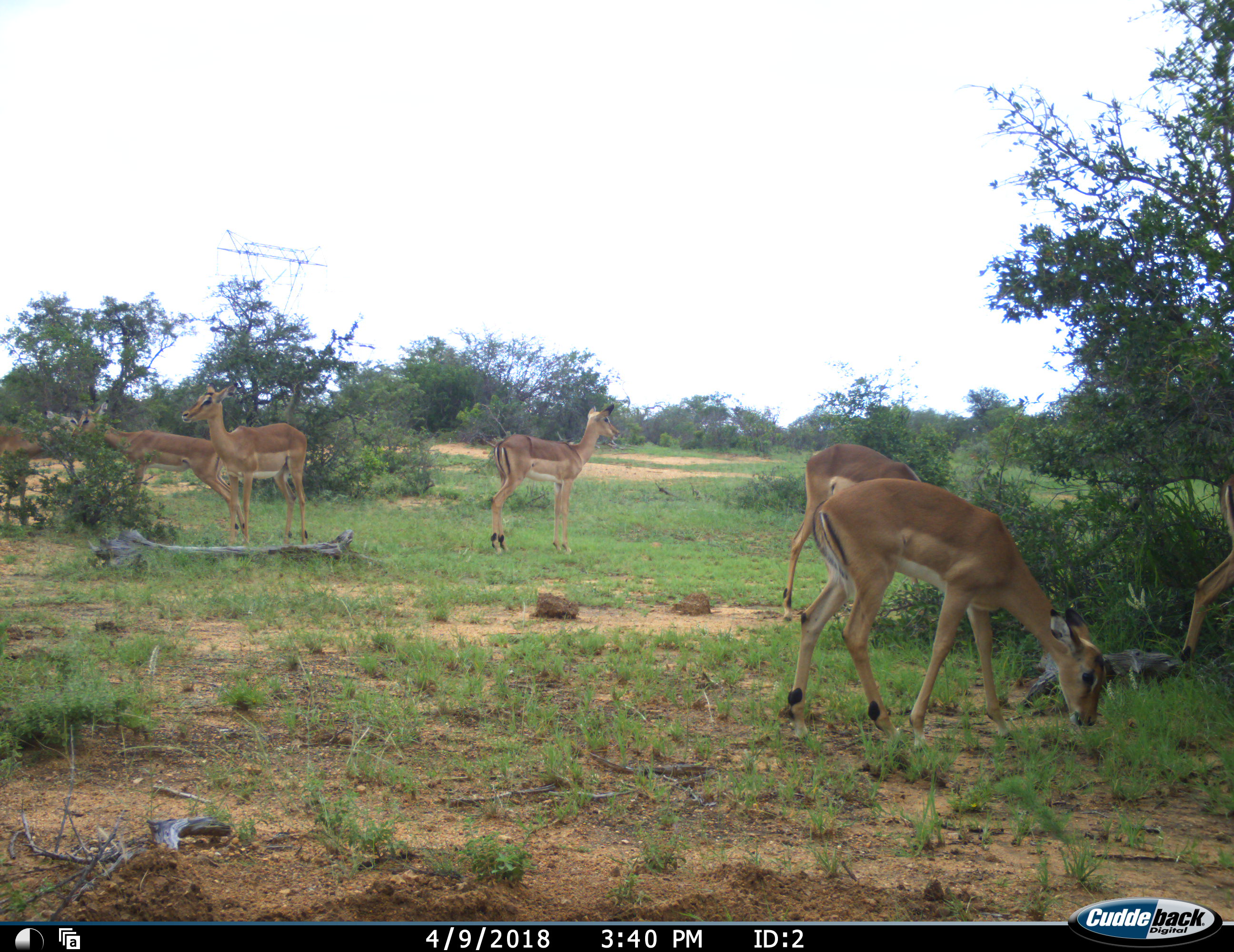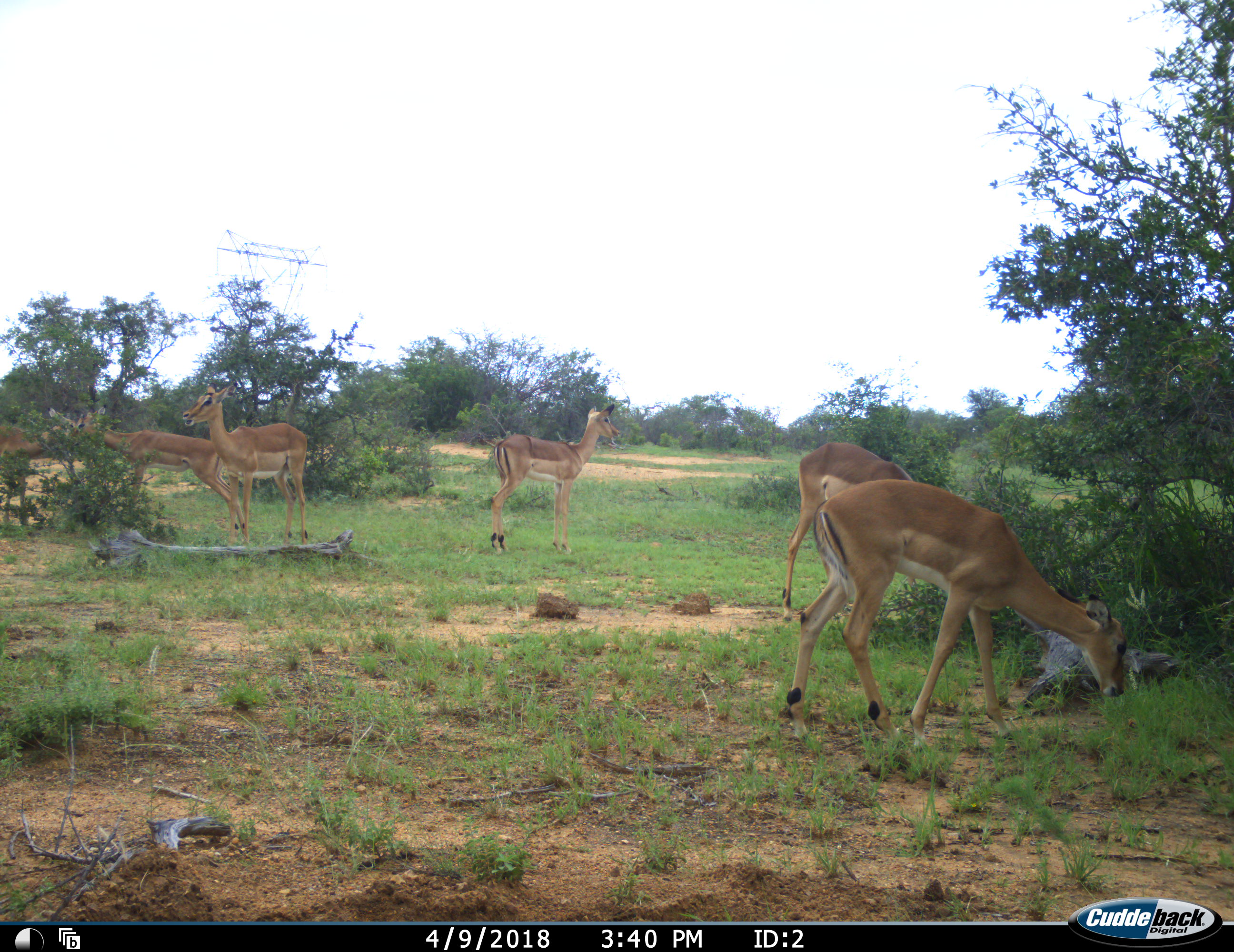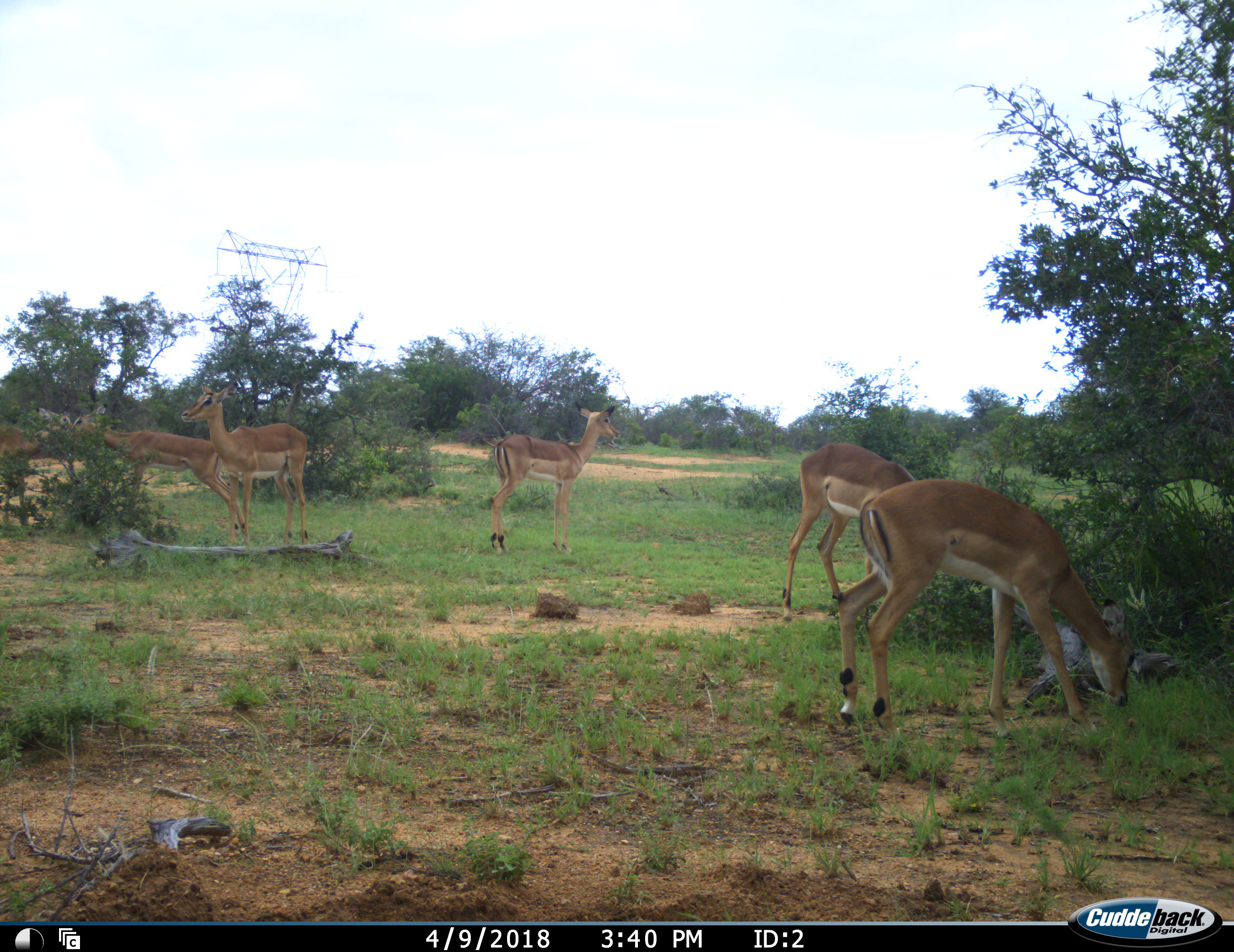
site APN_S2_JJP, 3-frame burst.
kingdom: Animalia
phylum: Chordata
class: Mammalia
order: Artiodactyla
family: Bovidae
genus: Aepyceros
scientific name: Aepyceros melampus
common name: impala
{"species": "impala (Aepyceros melampus)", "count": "7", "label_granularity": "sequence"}